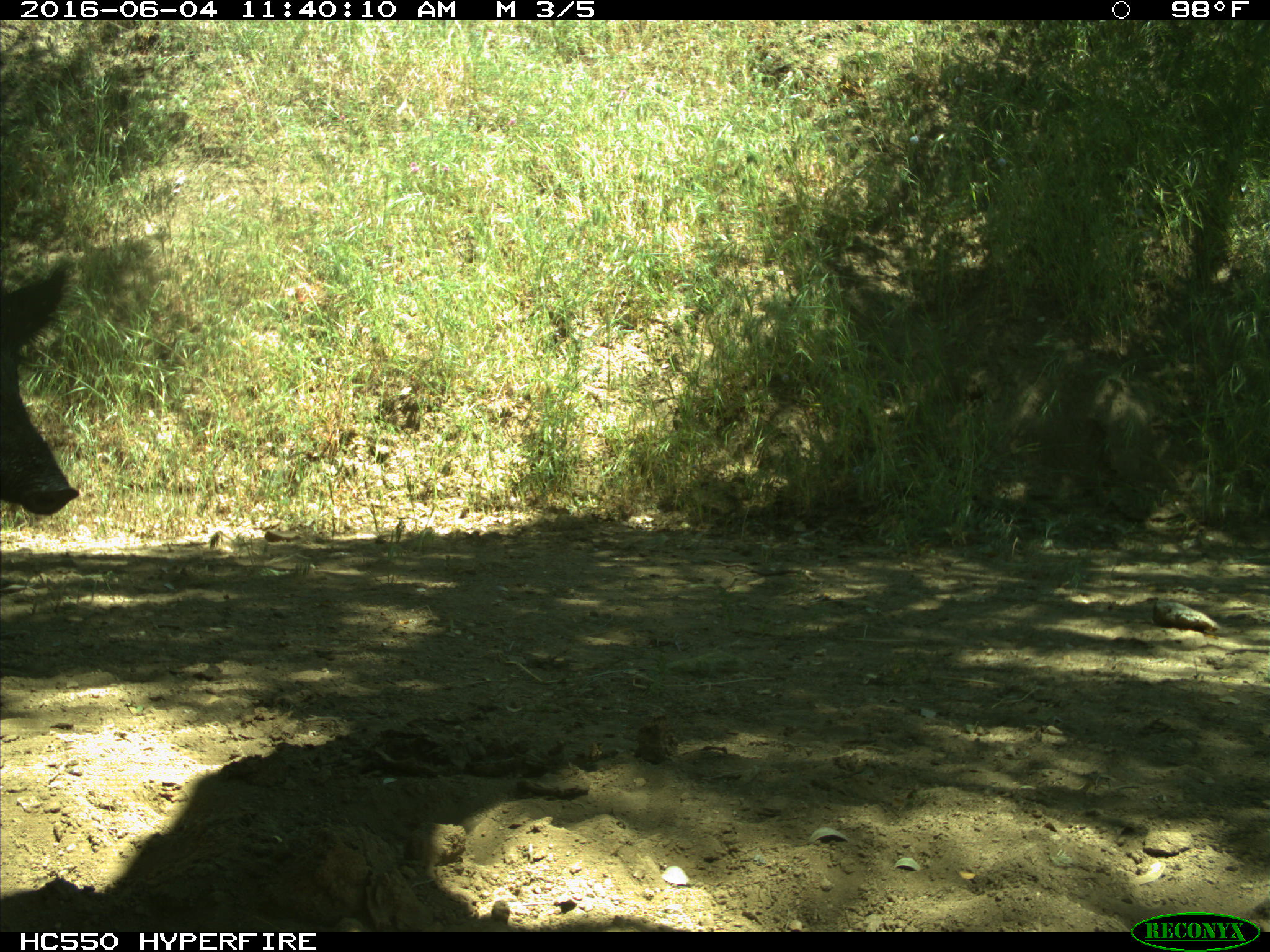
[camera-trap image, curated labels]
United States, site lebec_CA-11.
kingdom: Animalia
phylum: Chordata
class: Mammalia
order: Artiodactyla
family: Suidae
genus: Sus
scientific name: Sus scrofa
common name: wild boar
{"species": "Sus scrofa (wild boar)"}